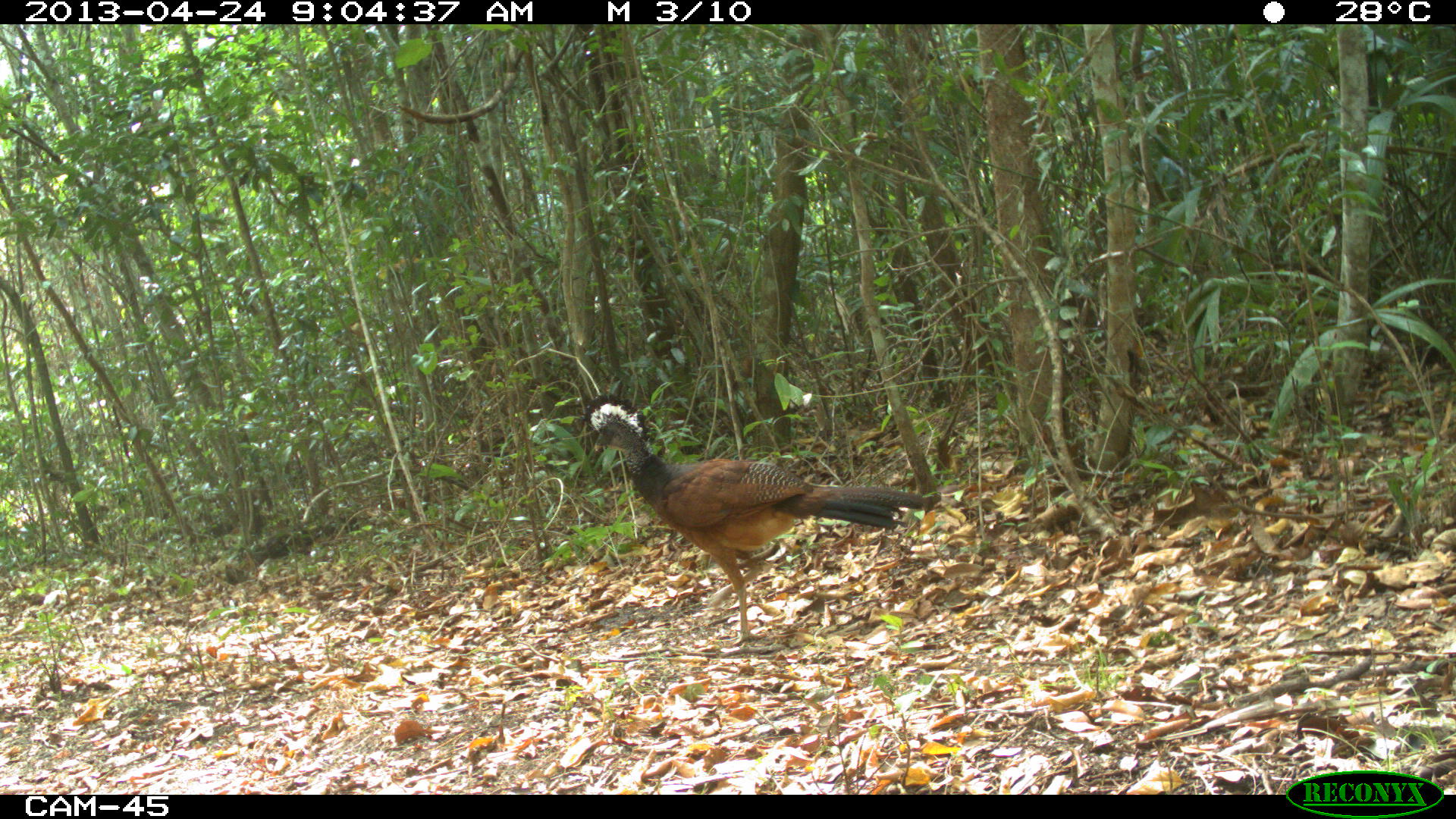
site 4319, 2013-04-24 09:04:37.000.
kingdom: Animalia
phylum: Chordata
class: Aves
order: Galliformes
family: Cracidae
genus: Crax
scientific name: Crax rubra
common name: great curassow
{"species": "Crax rubra (great curassow)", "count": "1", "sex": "female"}